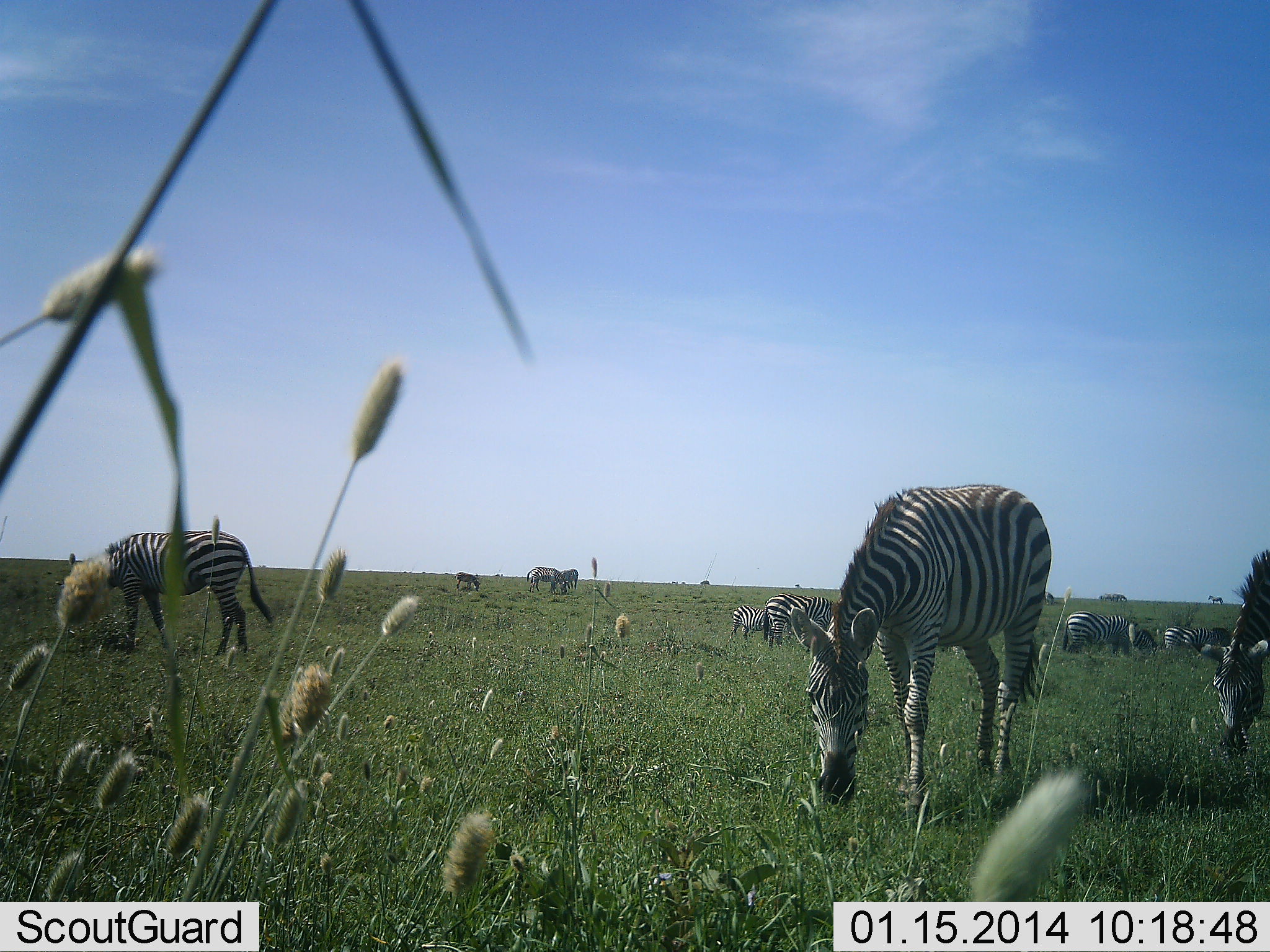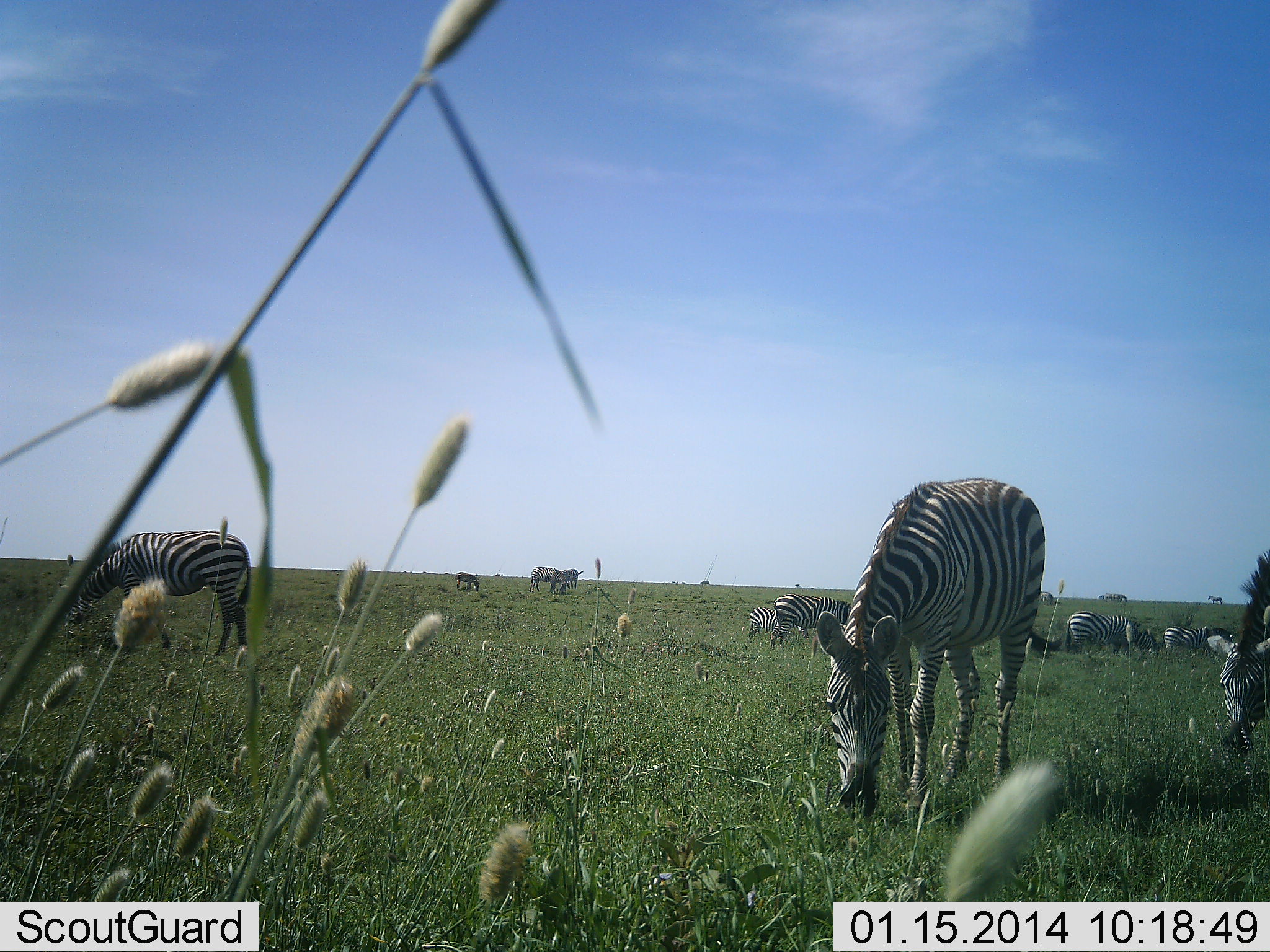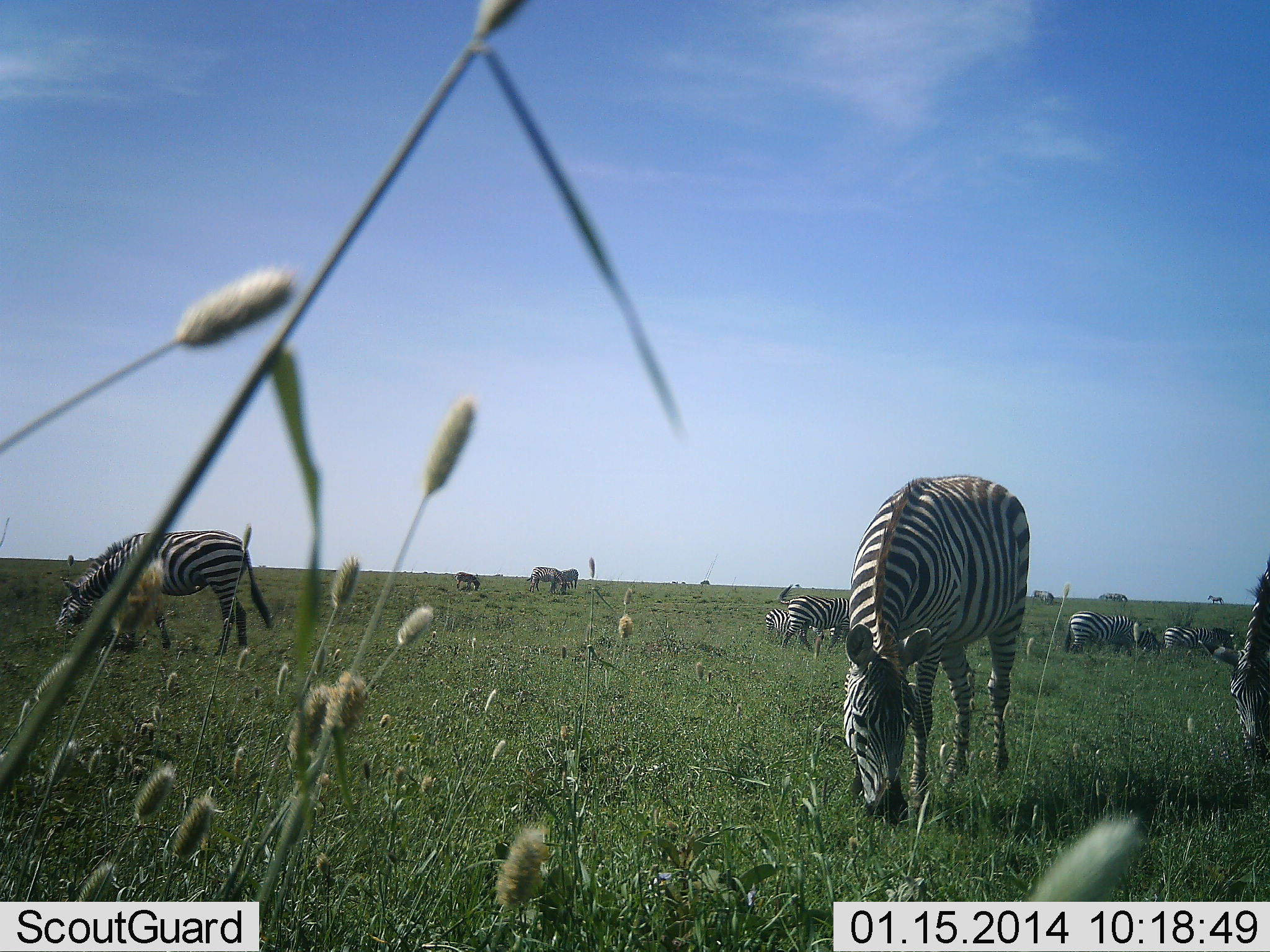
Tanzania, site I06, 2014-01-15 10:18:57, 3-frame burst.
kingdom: Animalia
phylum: Chordata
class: Mammalia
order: Perissodactyla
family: Equidae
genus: Equus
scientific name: Equus quagga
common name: plains zebra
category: zebra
Zebra (plains zebra) (Equus quagga), count 11-50. Behavior (volunteer vote fractions): standing 18%, resting 0%, moving 0%, interacting 0%. Young present (vote fraction): 9%. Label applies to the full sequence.